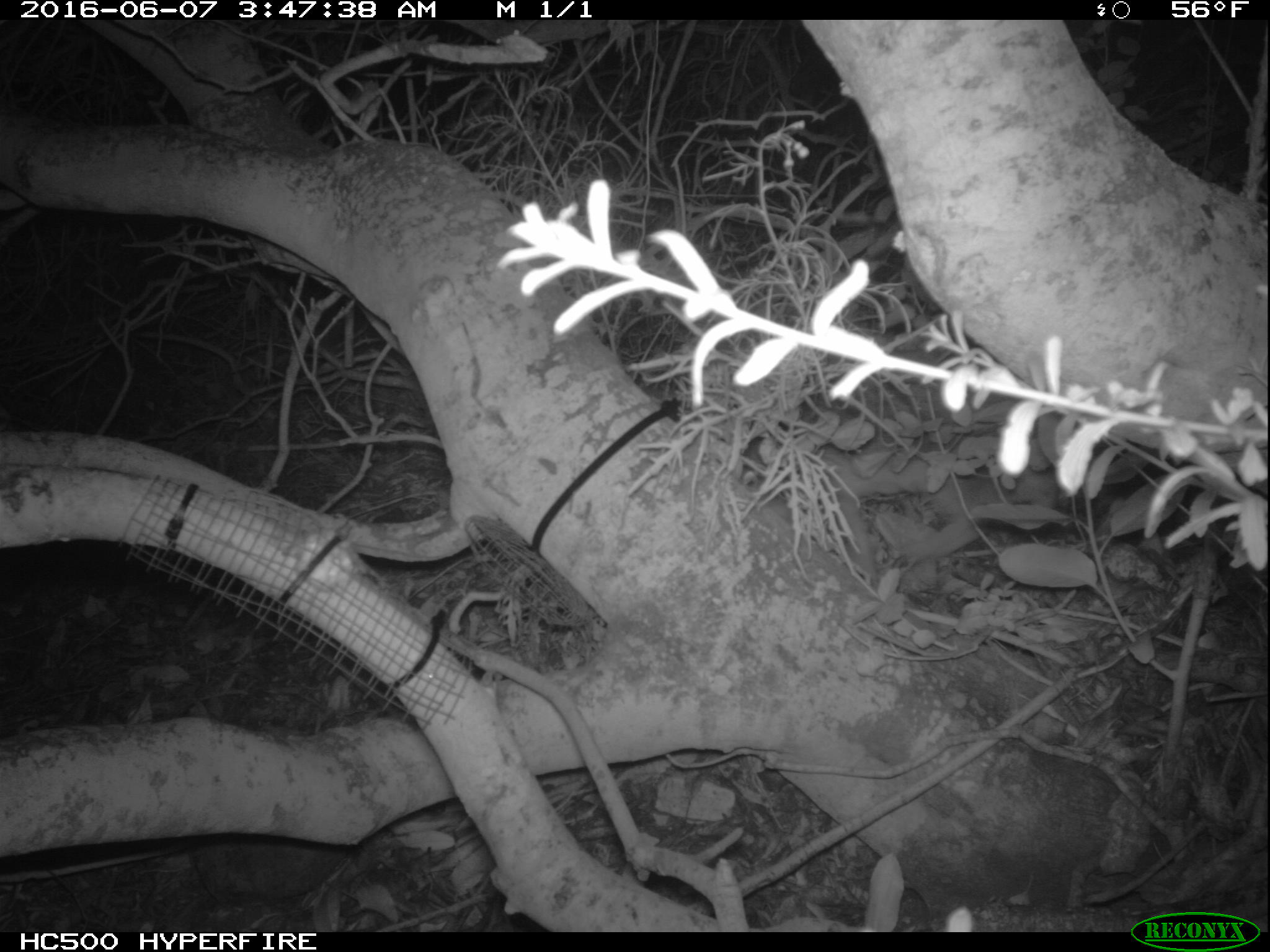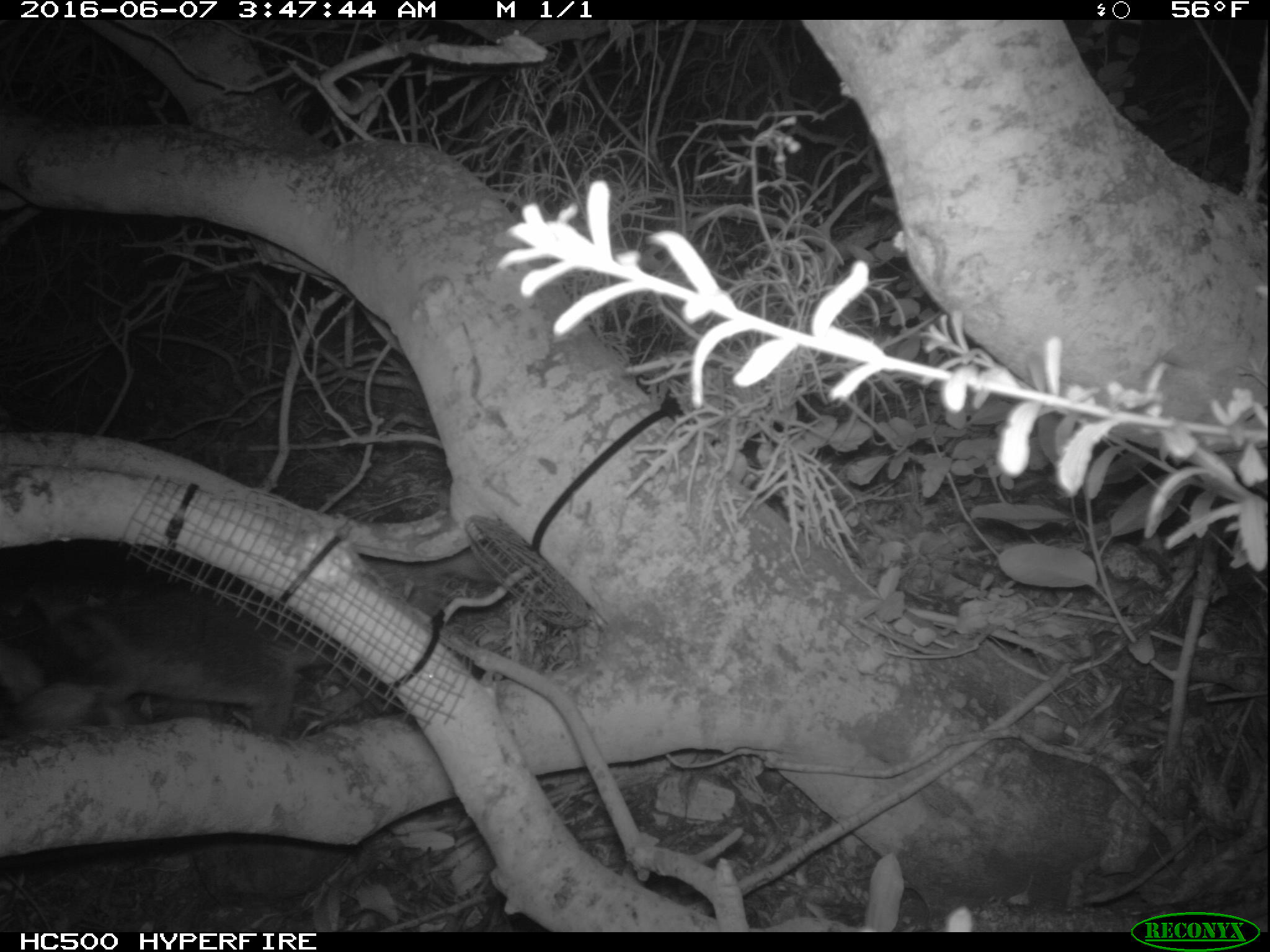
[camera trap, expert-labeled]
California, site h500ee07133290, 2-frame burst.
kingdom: Animalia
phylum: Chordata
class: Mammalia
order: Carnivora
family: Canidae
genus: Urocyon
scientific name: Urocyon littoralis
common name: island fox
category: fox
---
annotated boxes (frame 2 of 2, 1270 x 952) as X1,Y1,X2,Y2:
fox: 0,588,360,732